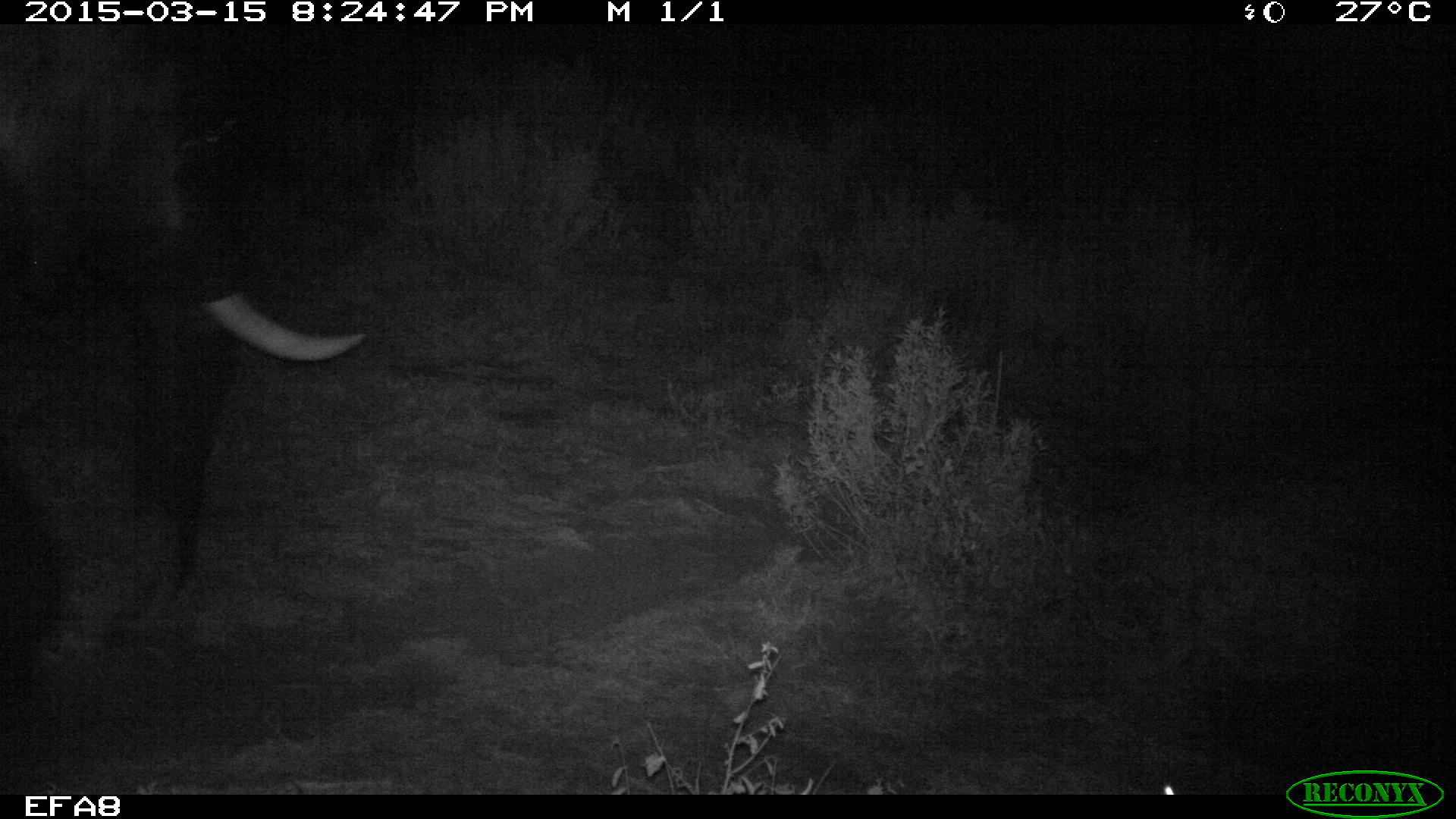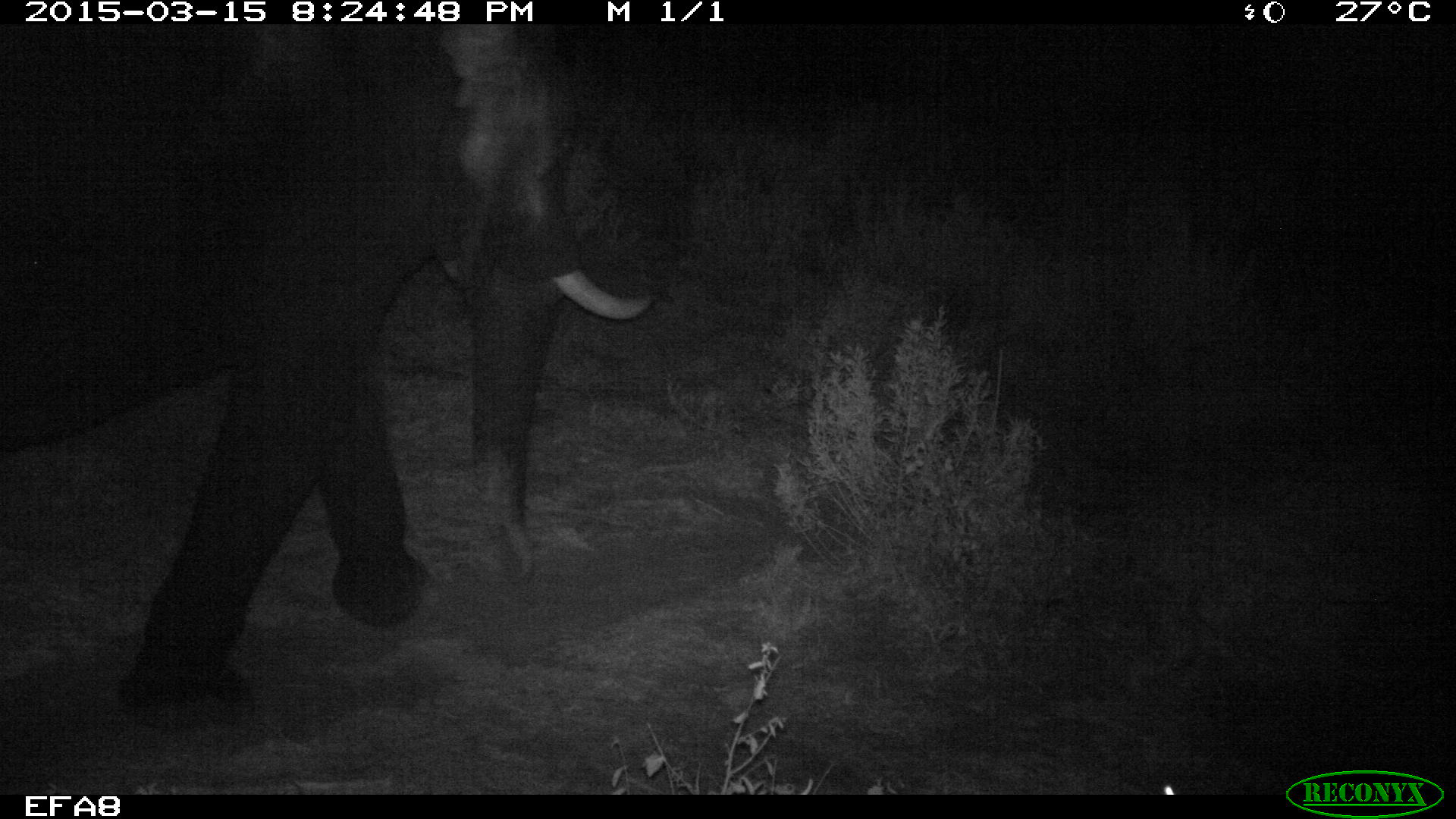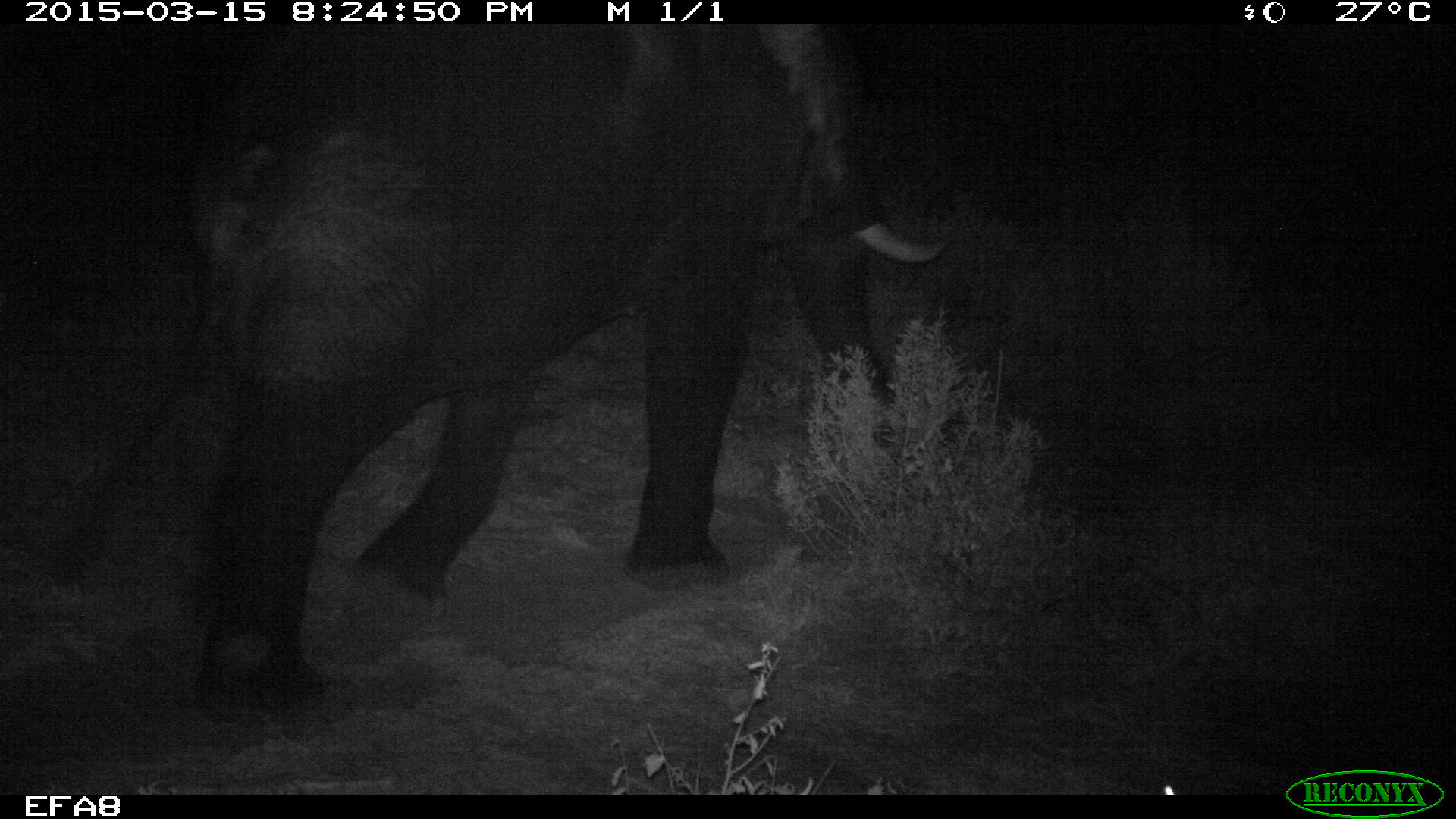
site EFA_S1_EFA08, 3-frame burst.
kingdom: Animalia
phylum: Chordata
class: Mammalia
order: Proboscidea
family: Elephantidae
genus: Loxodonta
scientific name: Loxodonta africana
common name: african bush elephant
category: elephant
Elephant (african bush elephant) (Loxodonta africana), count 1. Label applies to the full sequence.